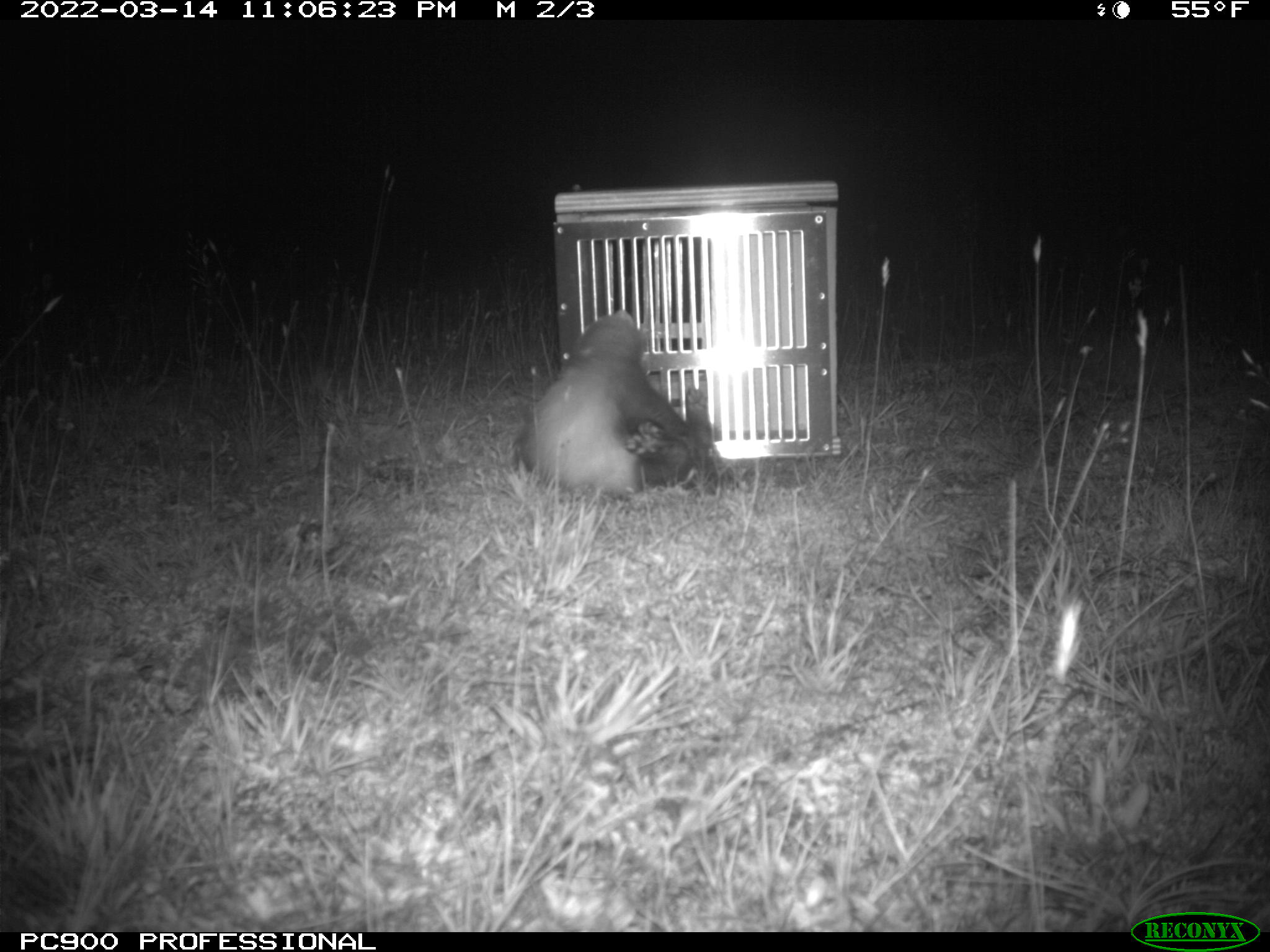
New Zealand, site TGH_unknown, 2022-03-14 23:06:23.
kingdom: Animalia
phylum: Chordata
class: Mammalia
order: Carnivora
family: Mustelidae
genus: Mustela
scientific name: Mustela furo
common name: ferret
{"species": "ferret (Mustela furo)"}